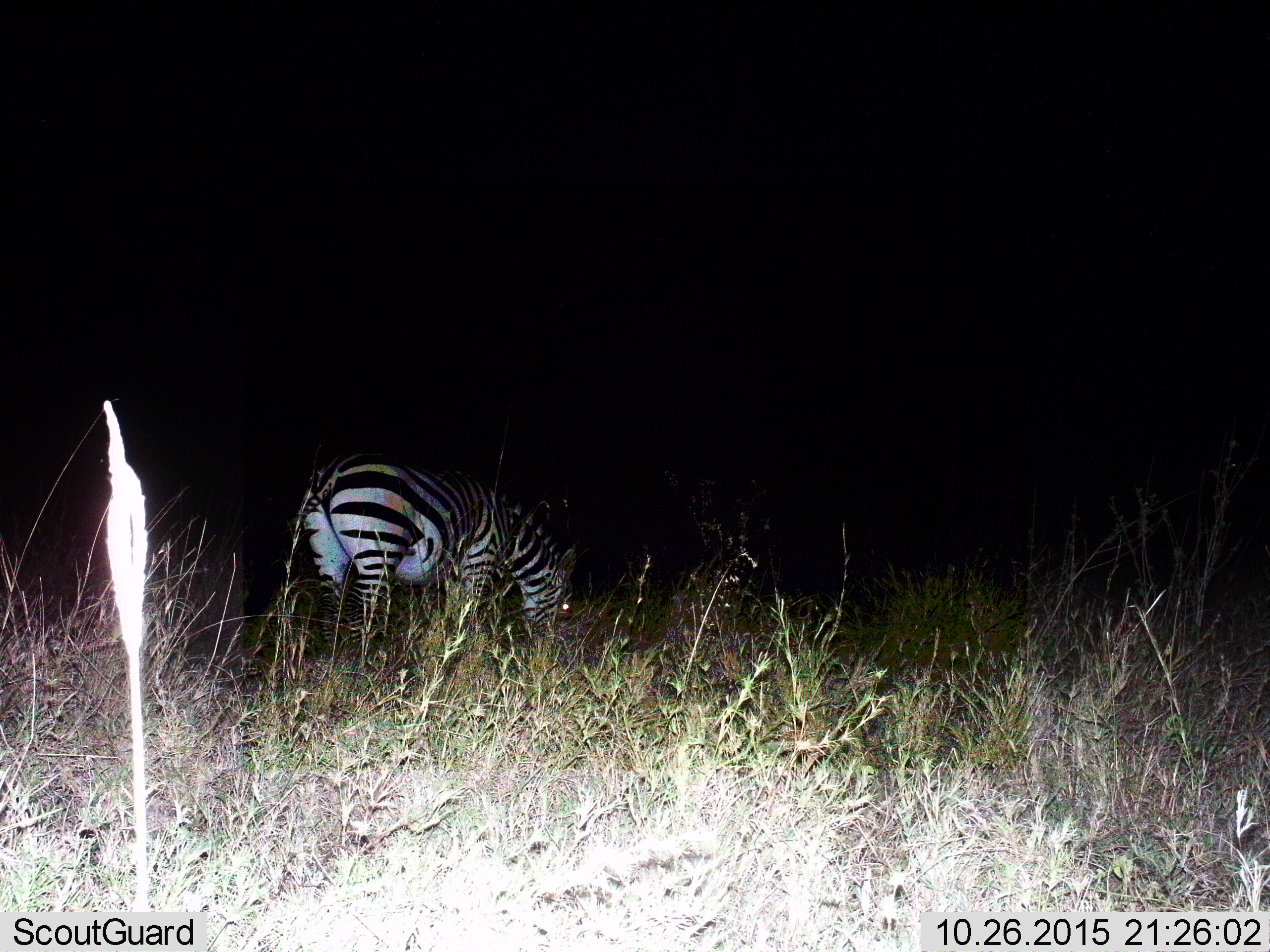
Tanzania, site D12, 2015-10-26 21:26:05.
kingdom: Animalia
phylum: Chordata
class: Mammalia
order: Perissodactyla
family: Equidae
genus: Equus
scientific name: Equus quagga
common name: plains zebra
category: zebra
Zebra (plains zebra) (Equus quagga), count 1. Behavior (volunteer vote fractions): standing 37%, resting 0%, moving 0%, interacting 0%. Young present (vote fraction): 0%. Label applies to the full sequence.